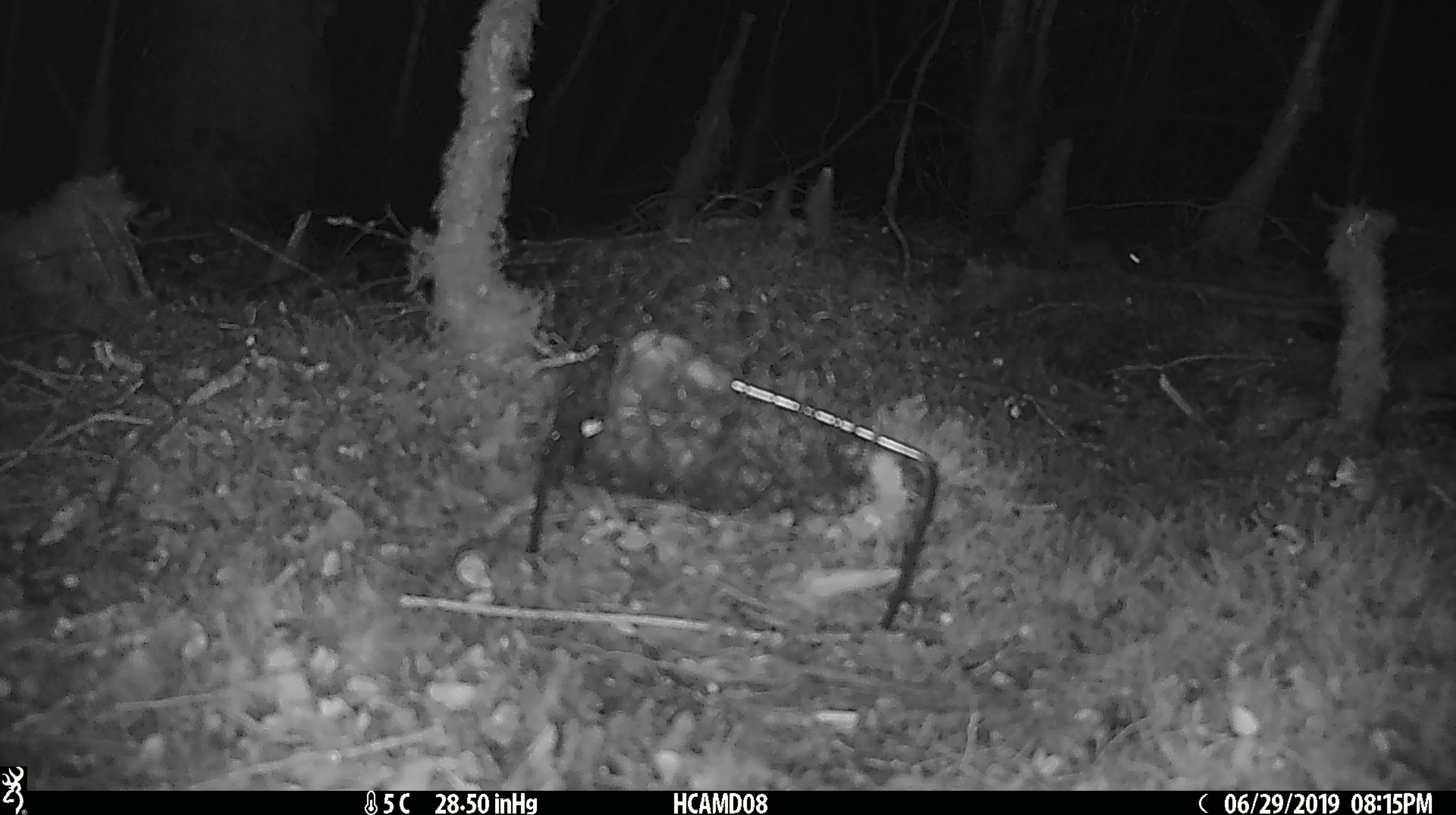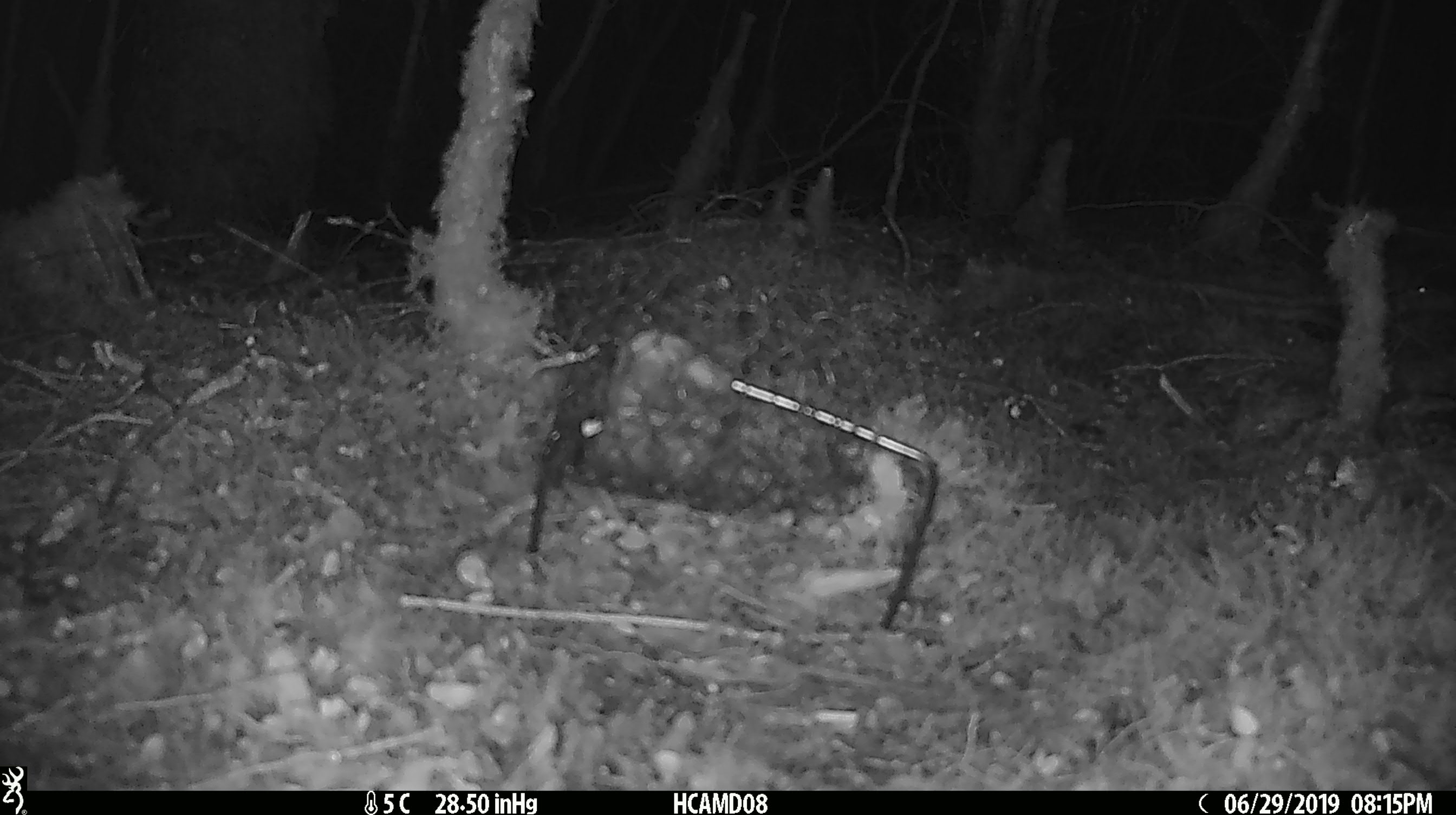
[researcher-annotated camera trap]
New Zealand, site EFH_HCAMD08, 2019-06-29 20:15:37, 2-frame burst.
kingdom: Animalia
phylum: Chordata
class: Mammalia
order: Rodentia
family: Muridae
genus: Mus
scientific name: Mus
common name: mouse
Mouse (Mus).